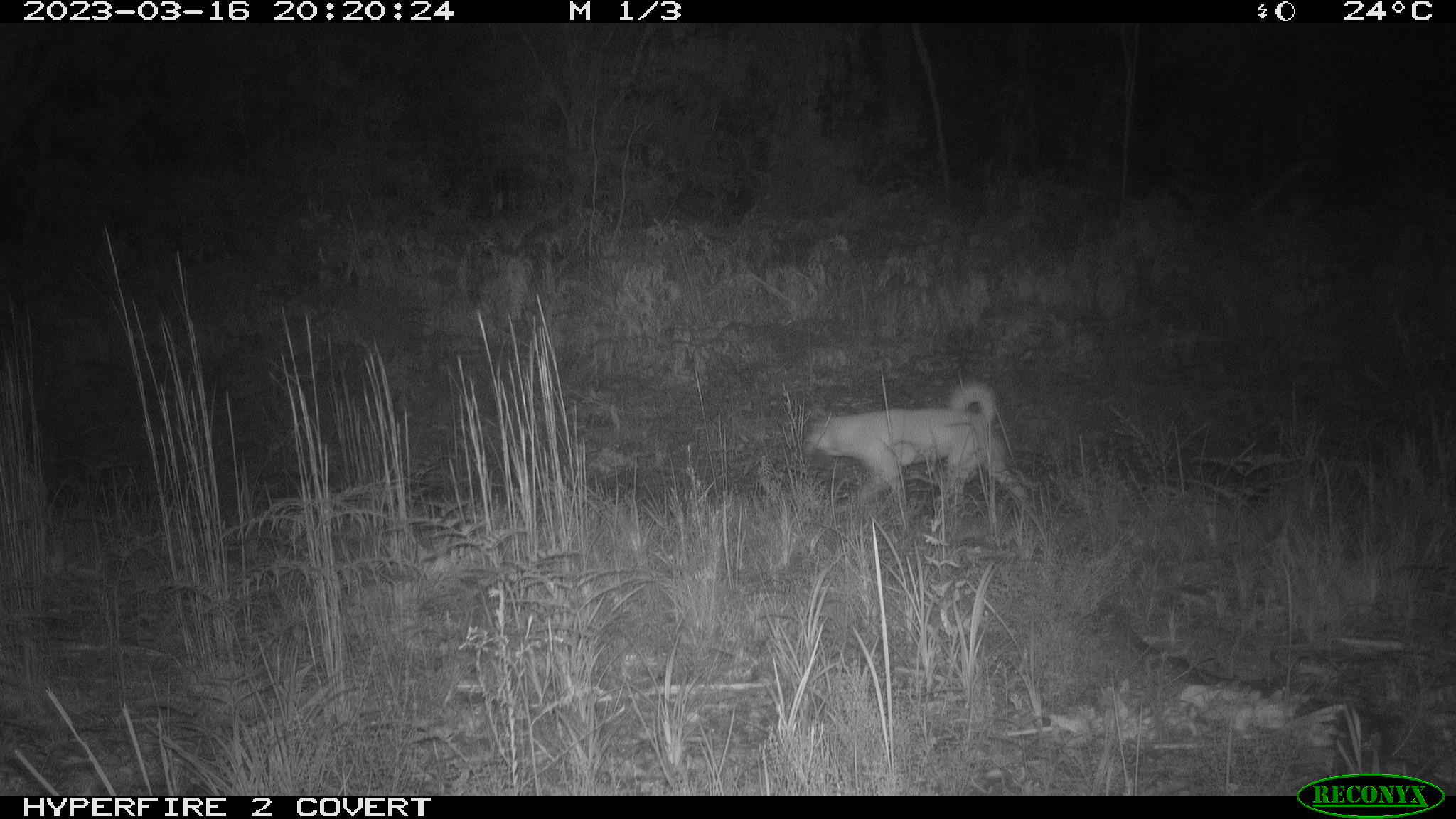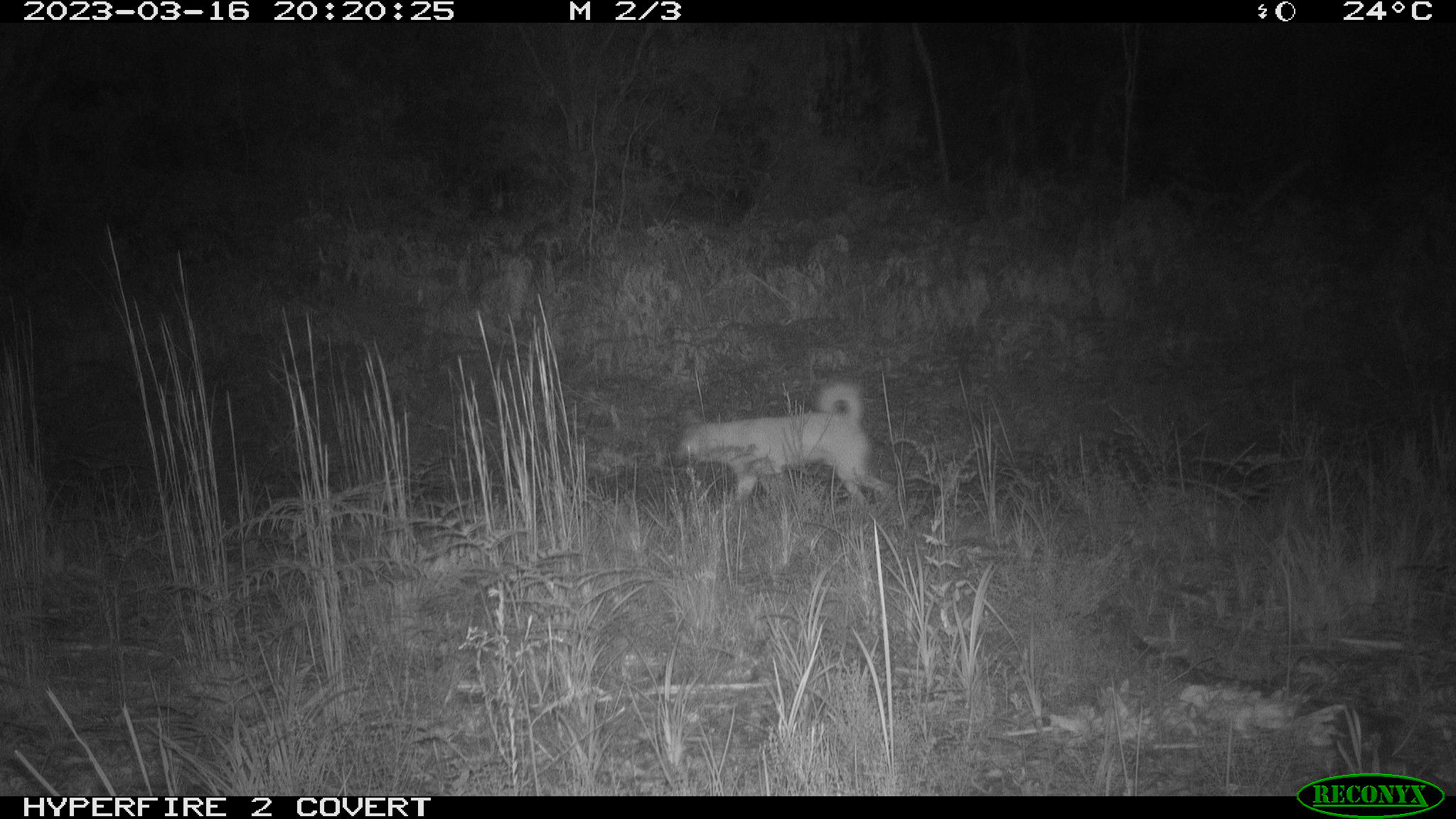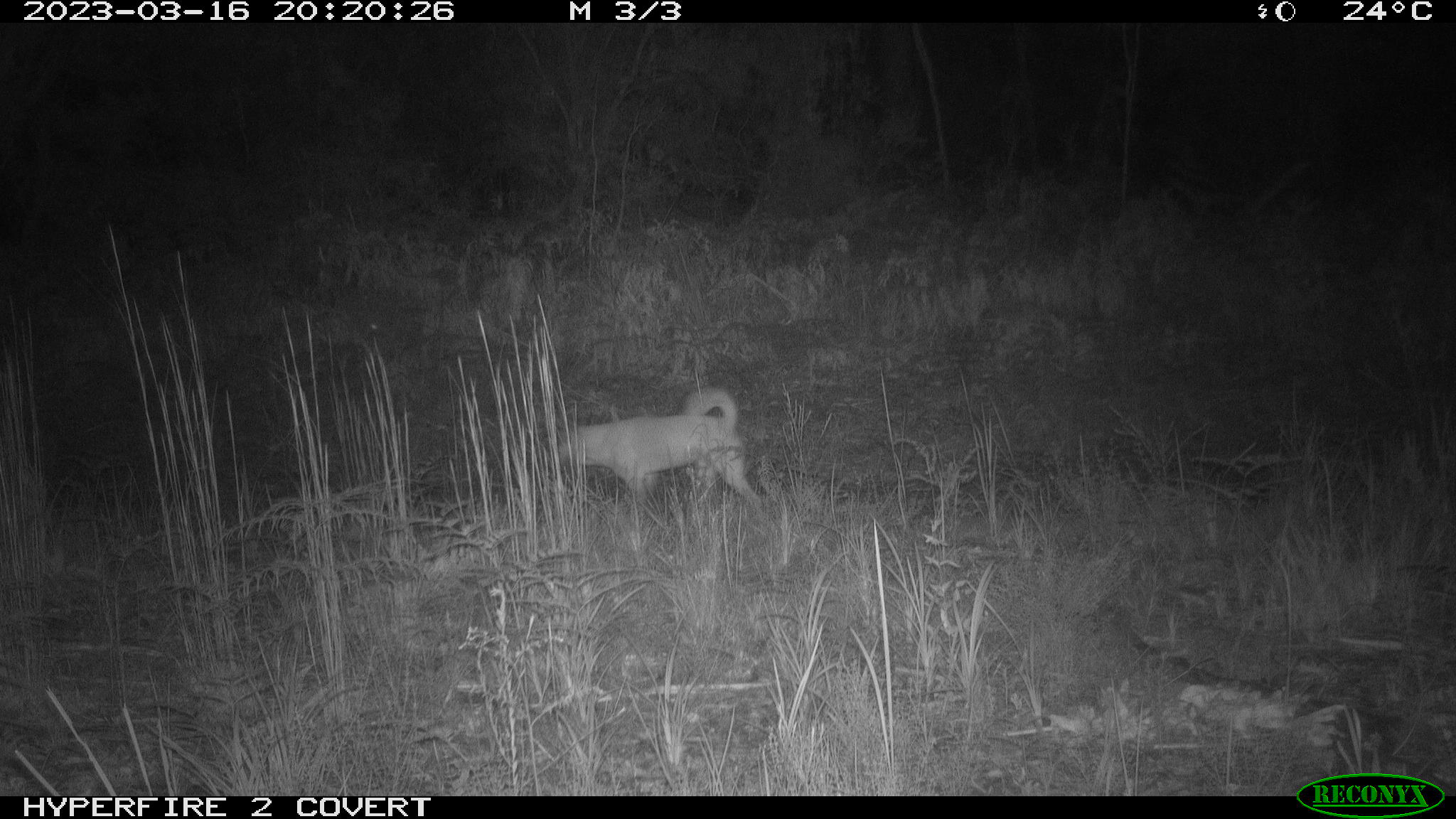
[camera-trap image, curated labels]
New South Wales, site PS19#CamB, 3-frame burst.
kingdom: Animalia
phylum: Chordata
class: Mammalia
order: Carnivora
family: Canidae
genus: Canis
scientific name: Canis familiaris dingo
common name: dingo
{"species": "dingo (Canis familiaris dingo)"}